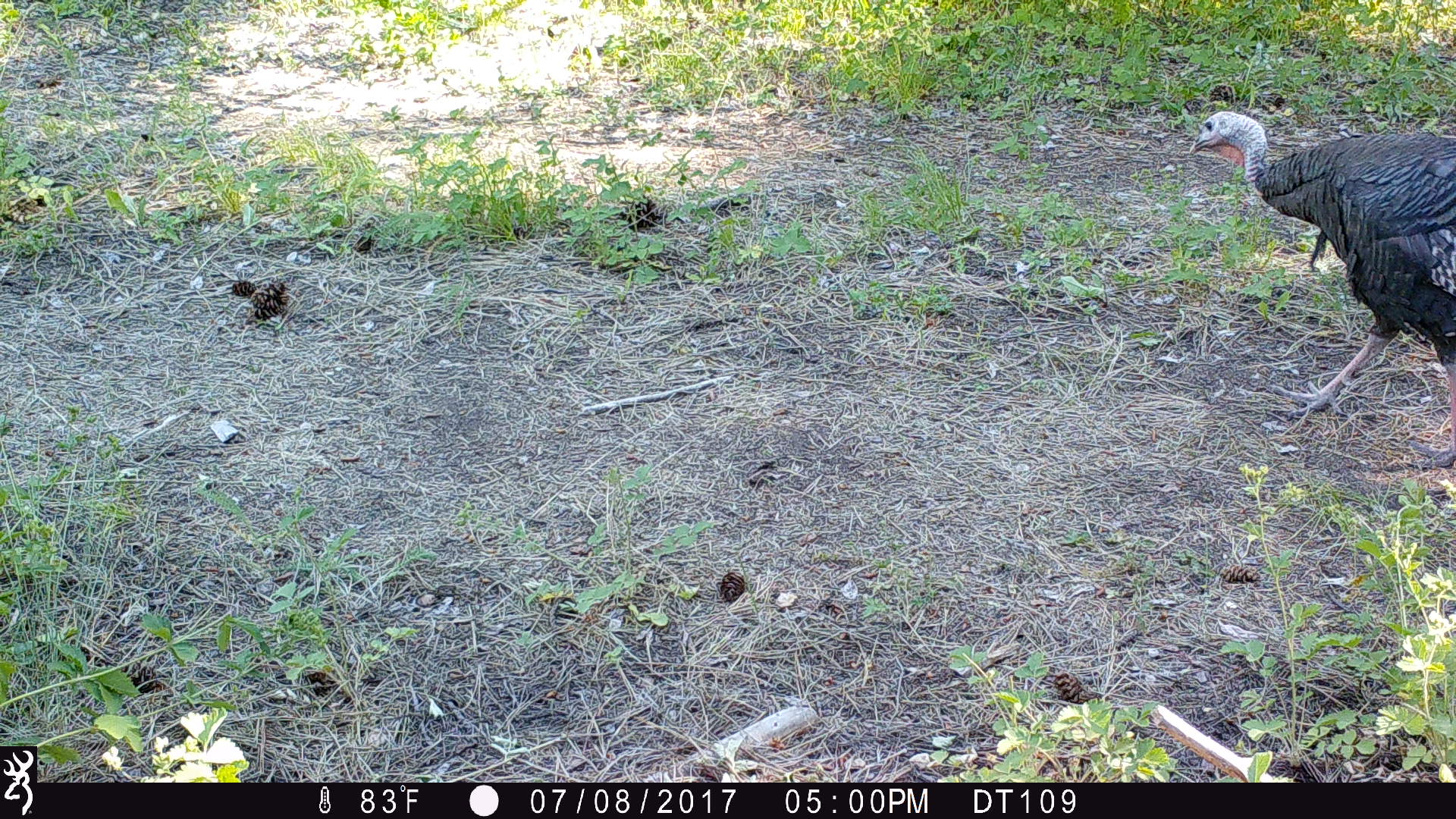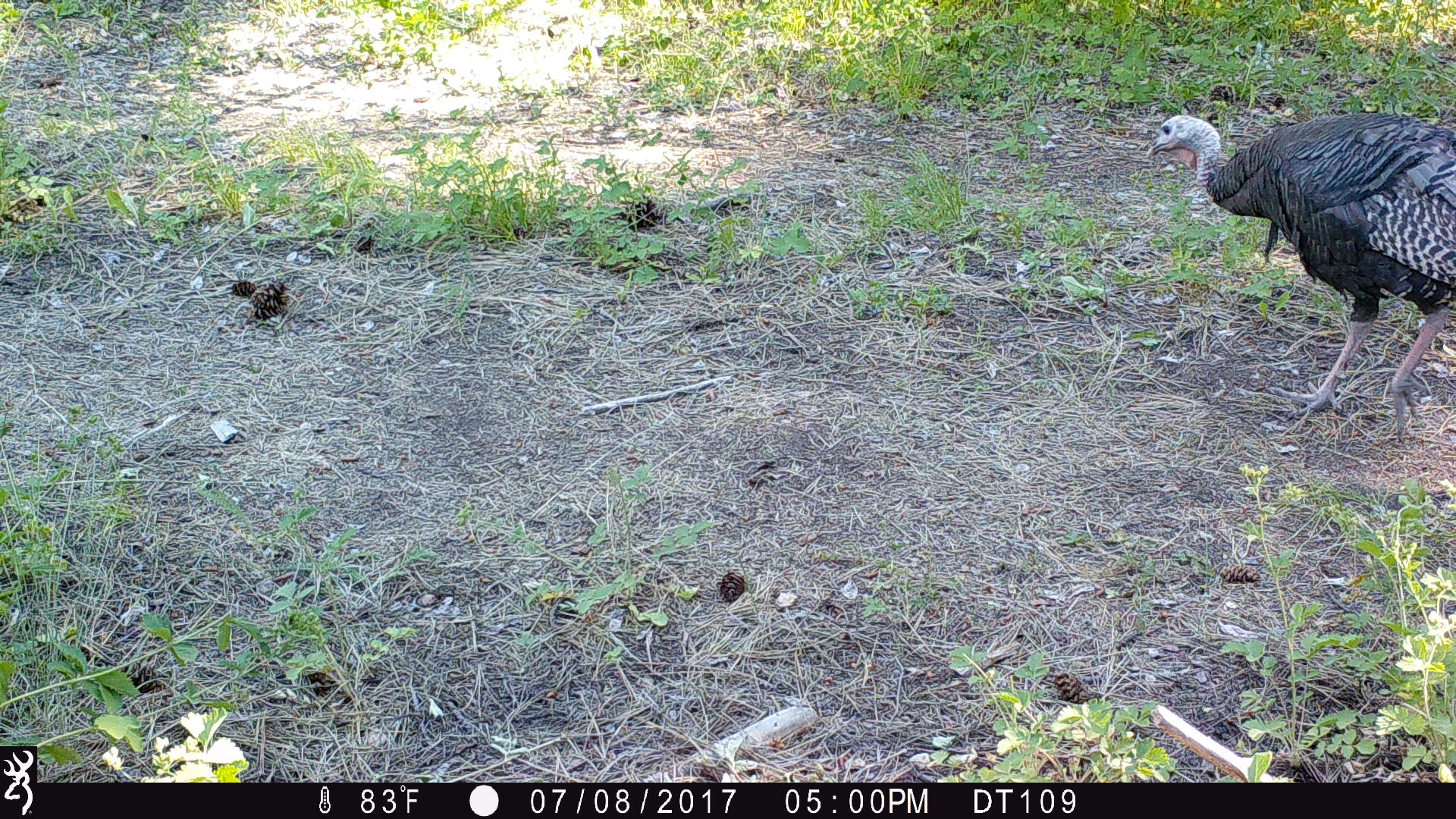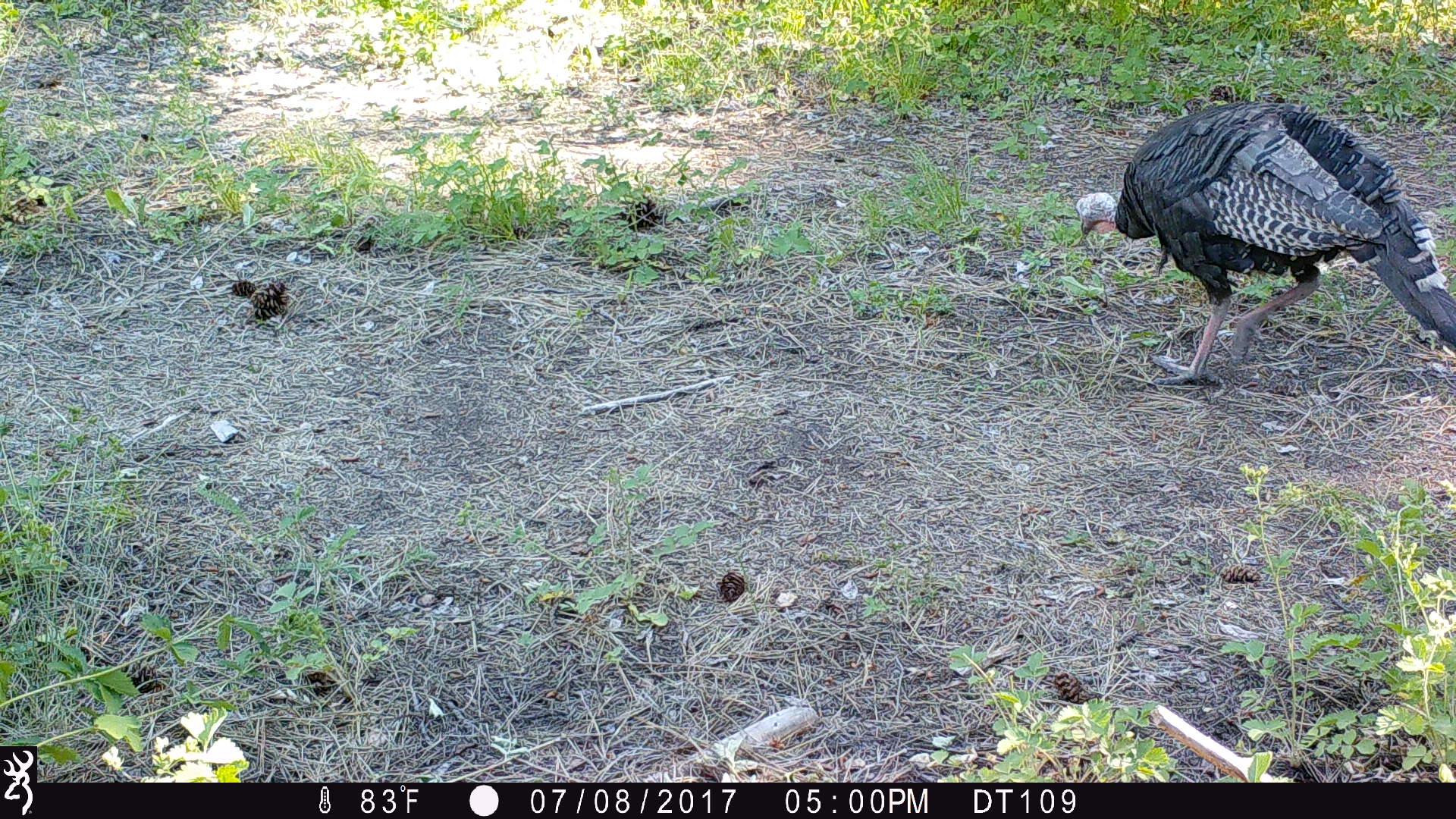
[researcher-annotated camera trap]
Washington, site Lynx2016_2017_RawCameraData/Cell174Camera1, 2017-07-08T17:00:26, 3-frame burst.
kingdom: Animalia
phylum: Chordata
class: Aves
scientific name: Aves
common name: birds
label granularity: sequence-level